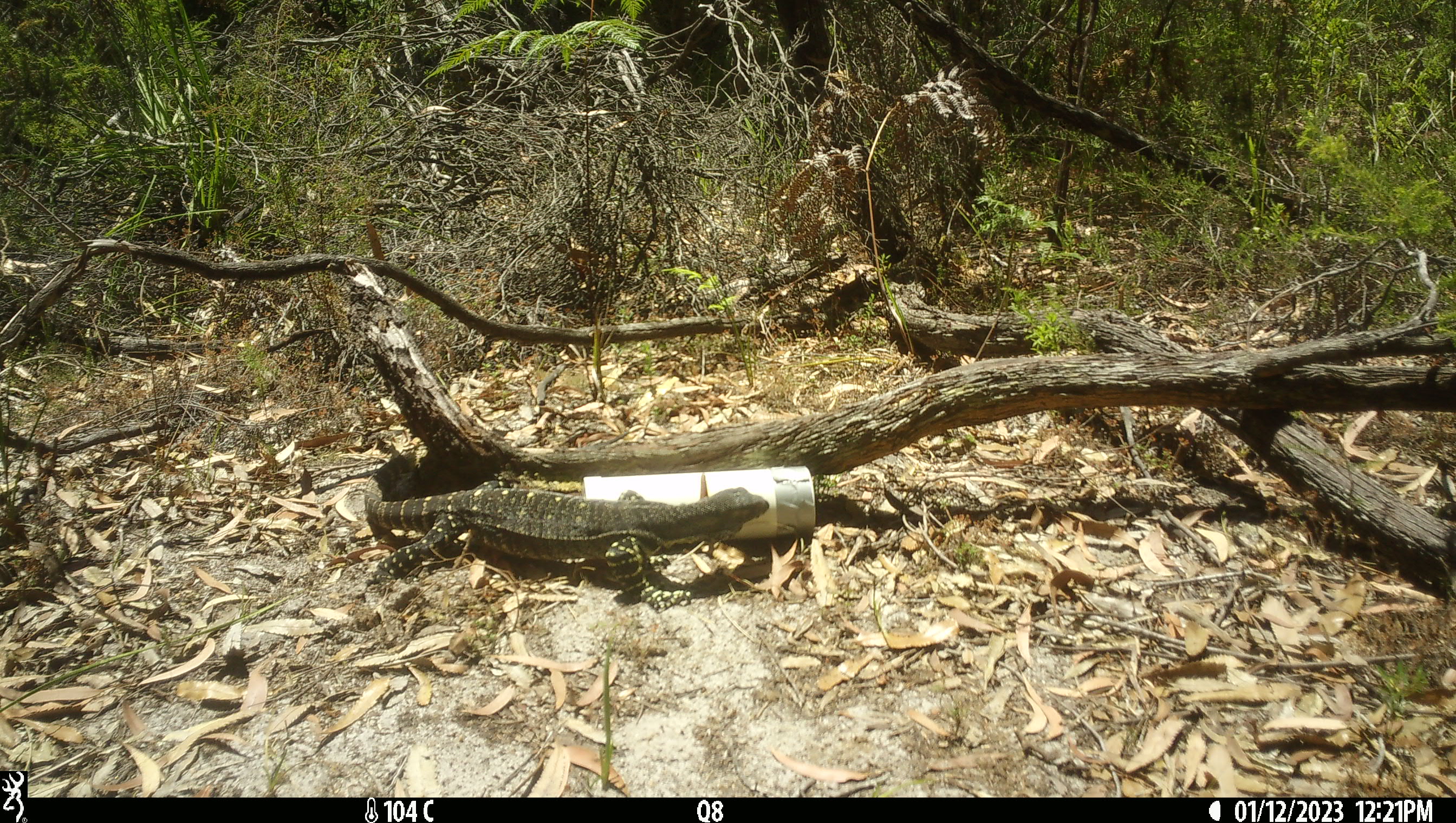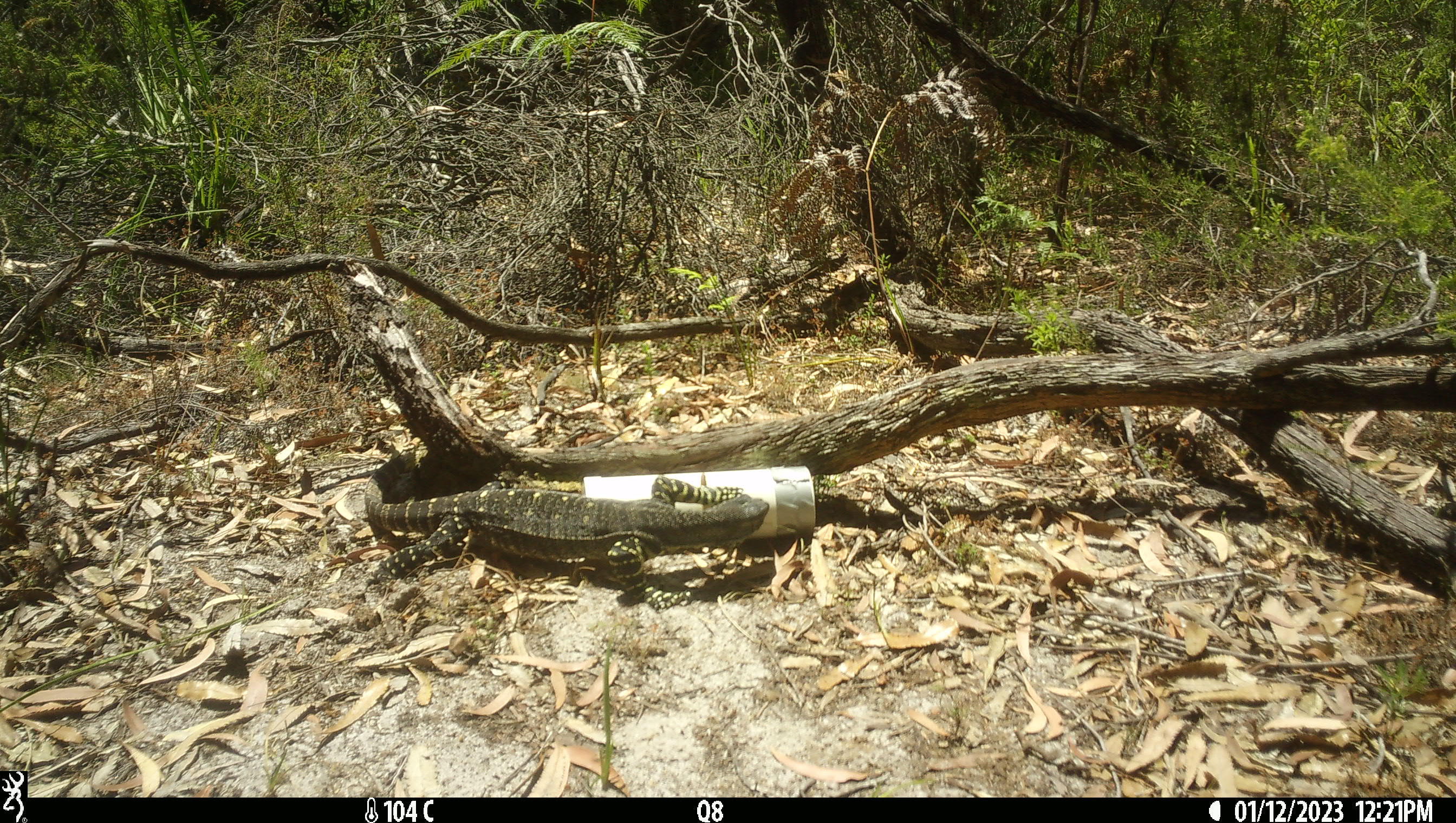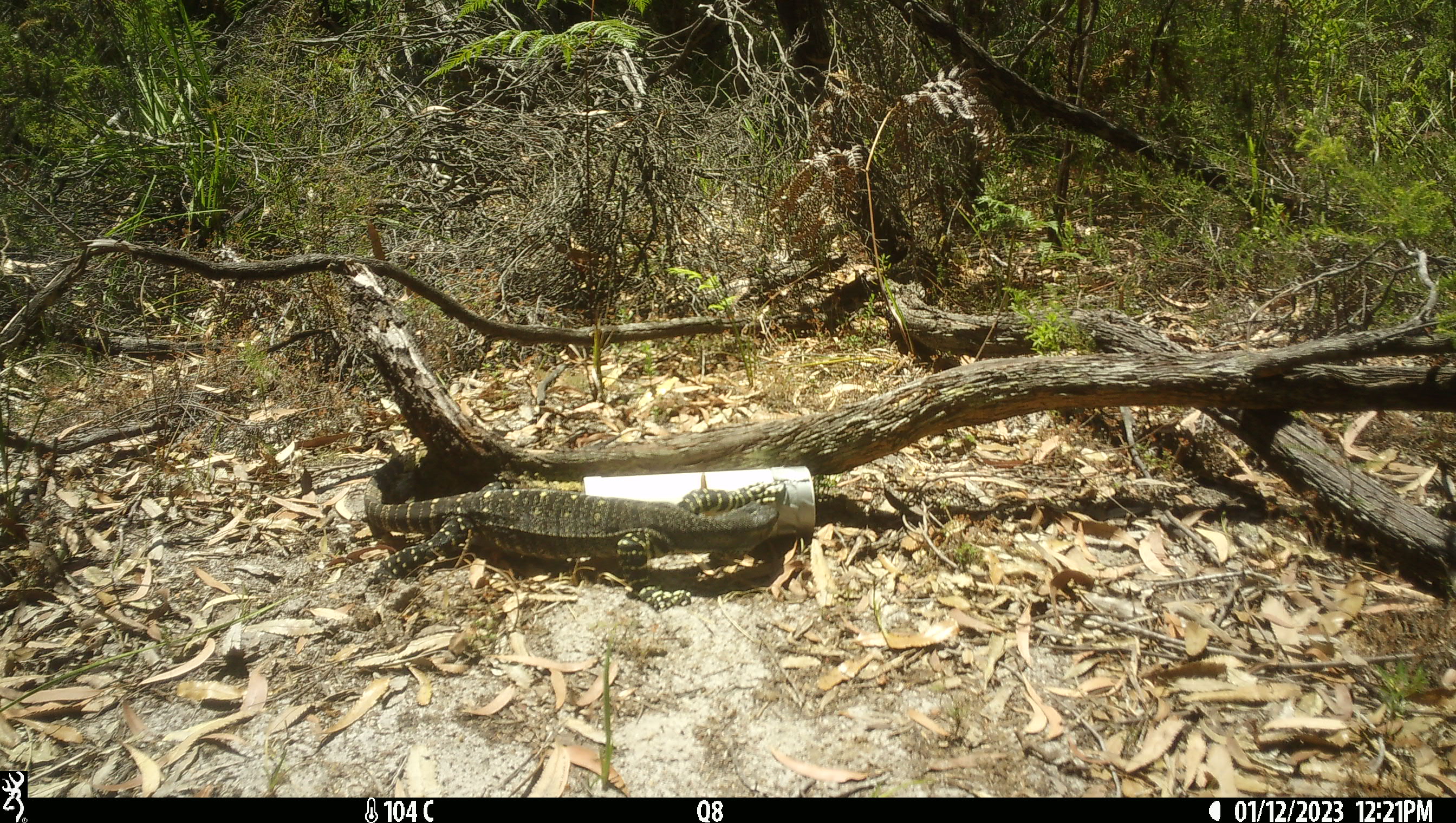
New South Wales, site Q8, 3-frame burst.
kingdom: Animalia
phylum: Chordata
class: Reptilia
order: Squamata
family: Varanidae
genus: Varanus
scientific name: Varanus varius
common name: lace monitor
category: goanna